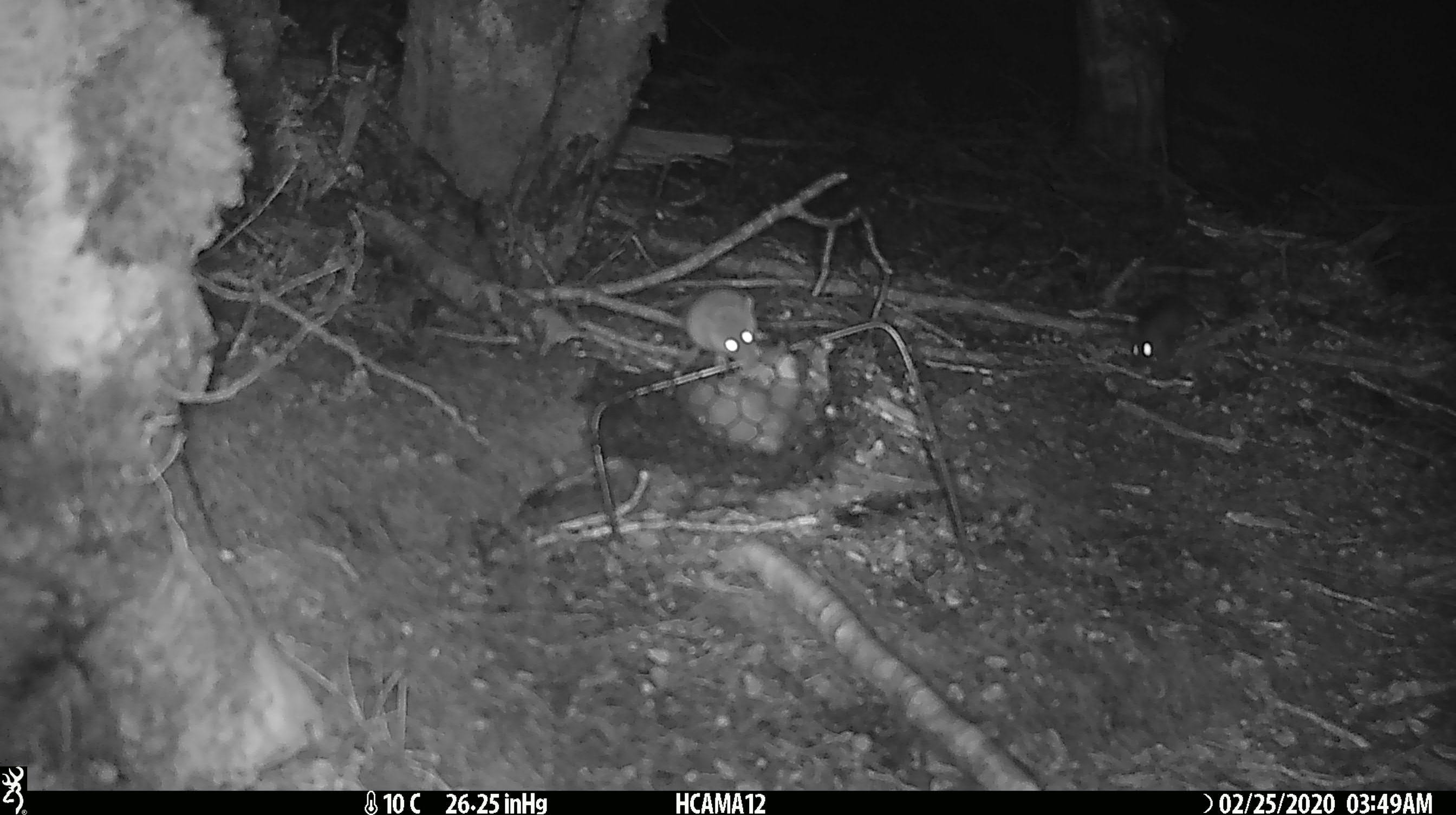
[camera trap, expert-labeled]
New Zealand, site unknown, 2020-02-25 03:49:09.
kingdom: Animalia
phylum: Chordata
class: Mammalia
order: Rodentia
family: Muridae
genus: Mus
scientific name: Mus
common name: mouse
Mouse (Mus).